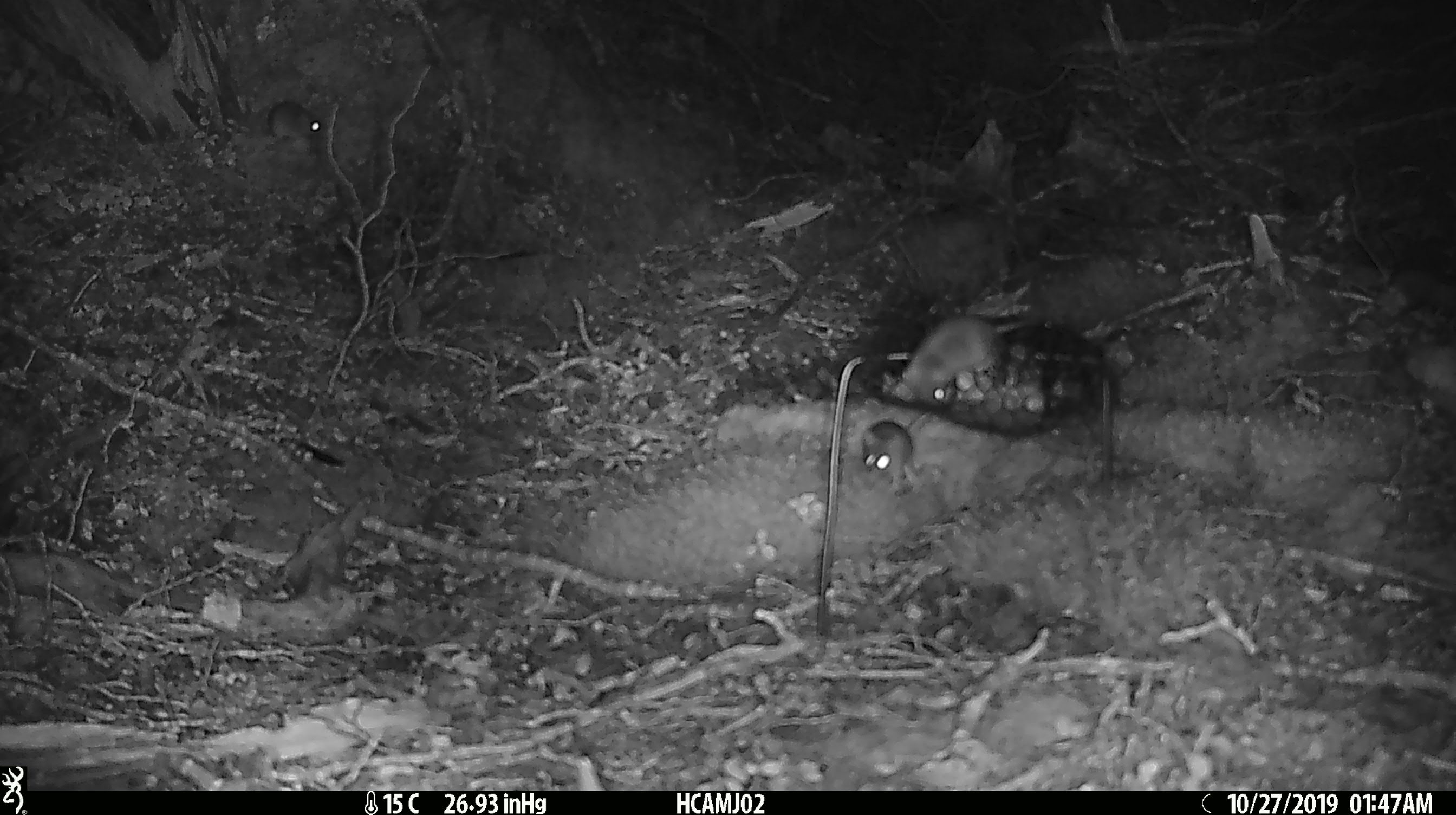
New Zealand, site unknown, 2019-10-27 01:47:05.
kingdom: Animalia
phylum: Chordata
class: Mammalia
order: Rodentia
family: Muridae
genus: Mus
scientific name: Mus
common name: mouse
Mouse (Mus).